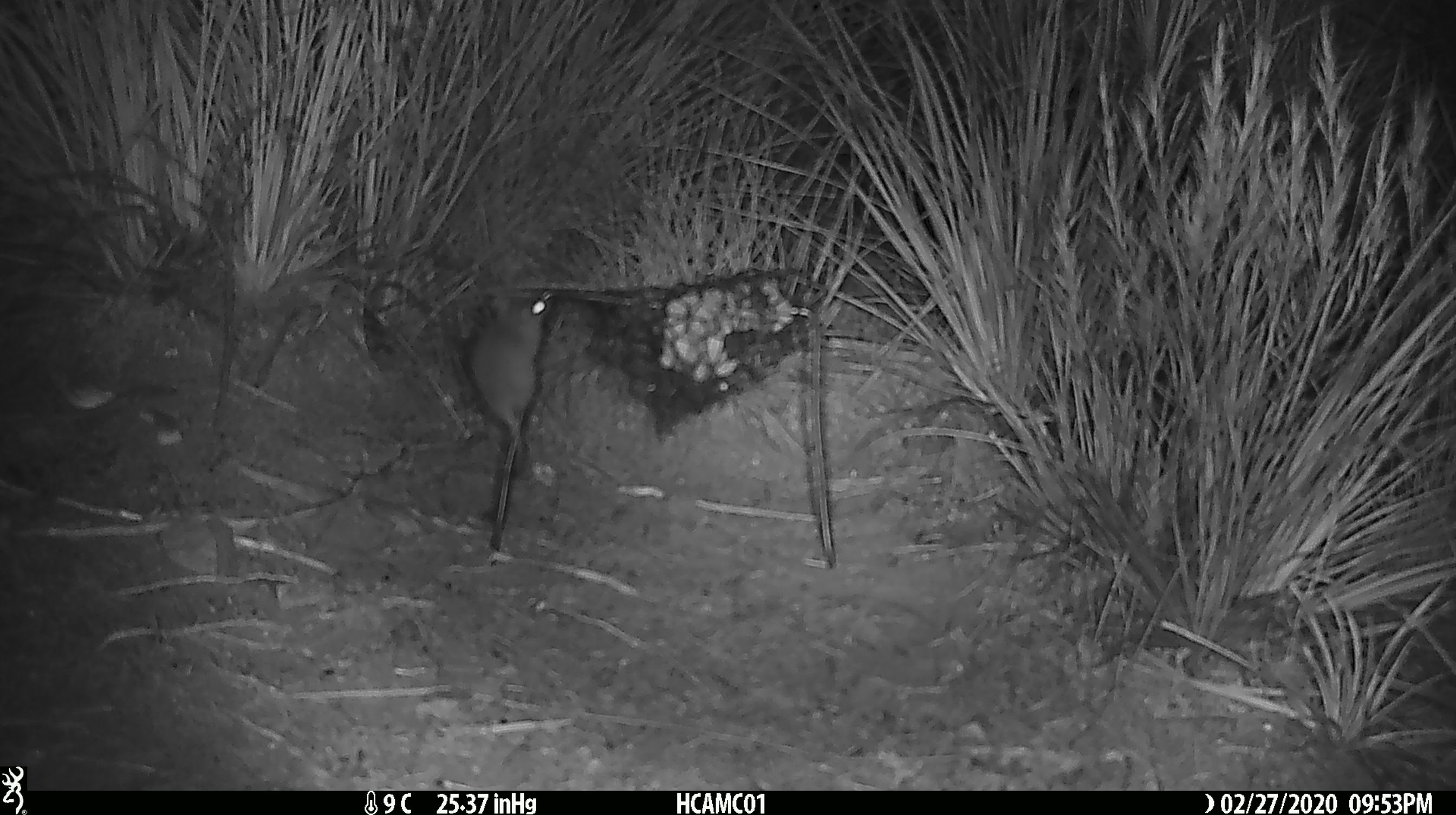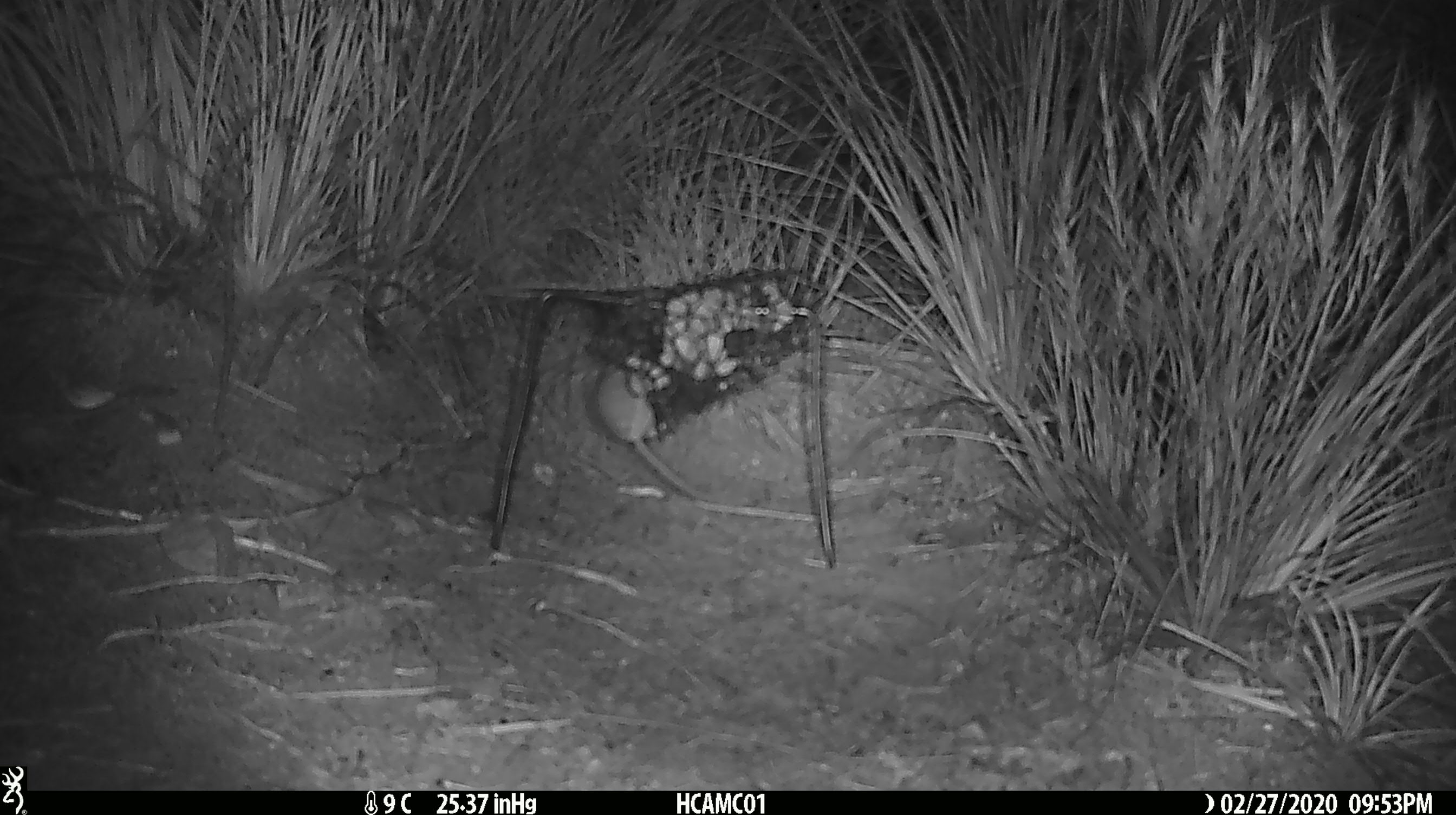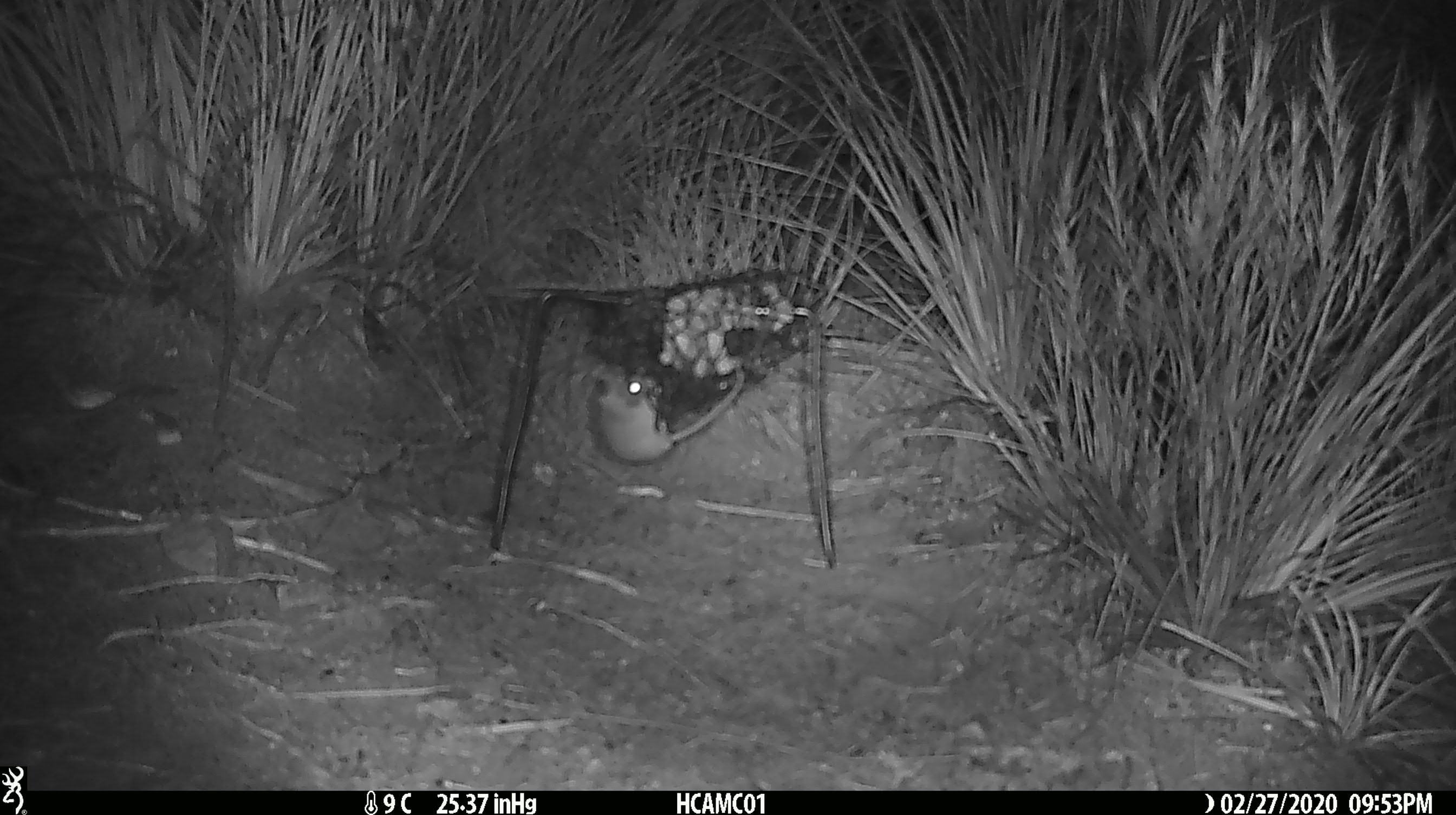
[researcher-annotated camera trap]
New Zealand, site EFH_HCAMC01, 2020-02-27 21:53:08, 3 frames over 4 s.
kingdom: Animalia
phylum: Chordata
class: Mammalia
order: Rodentia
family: Muridae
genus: Mus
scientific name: Mus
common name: mouse